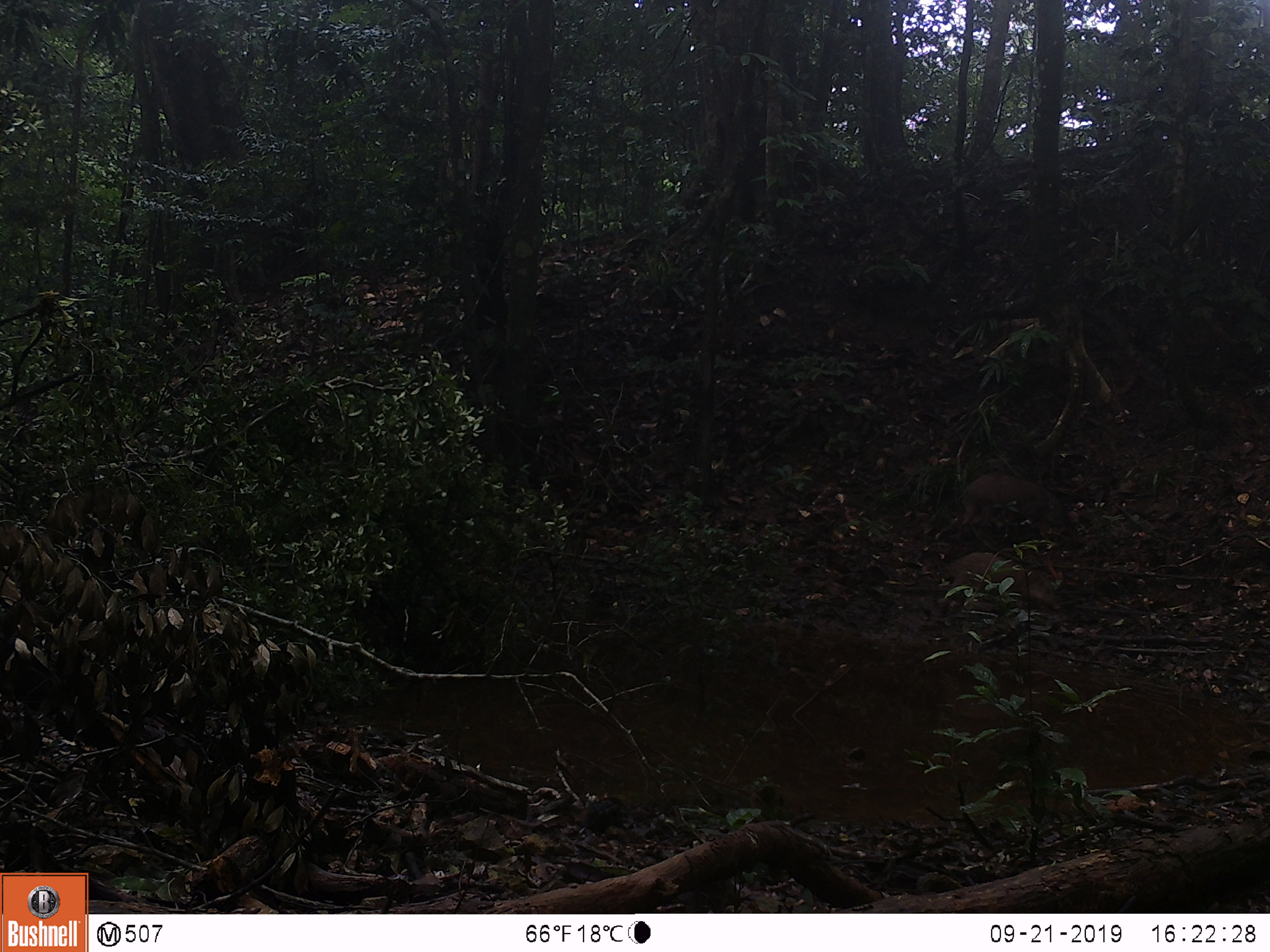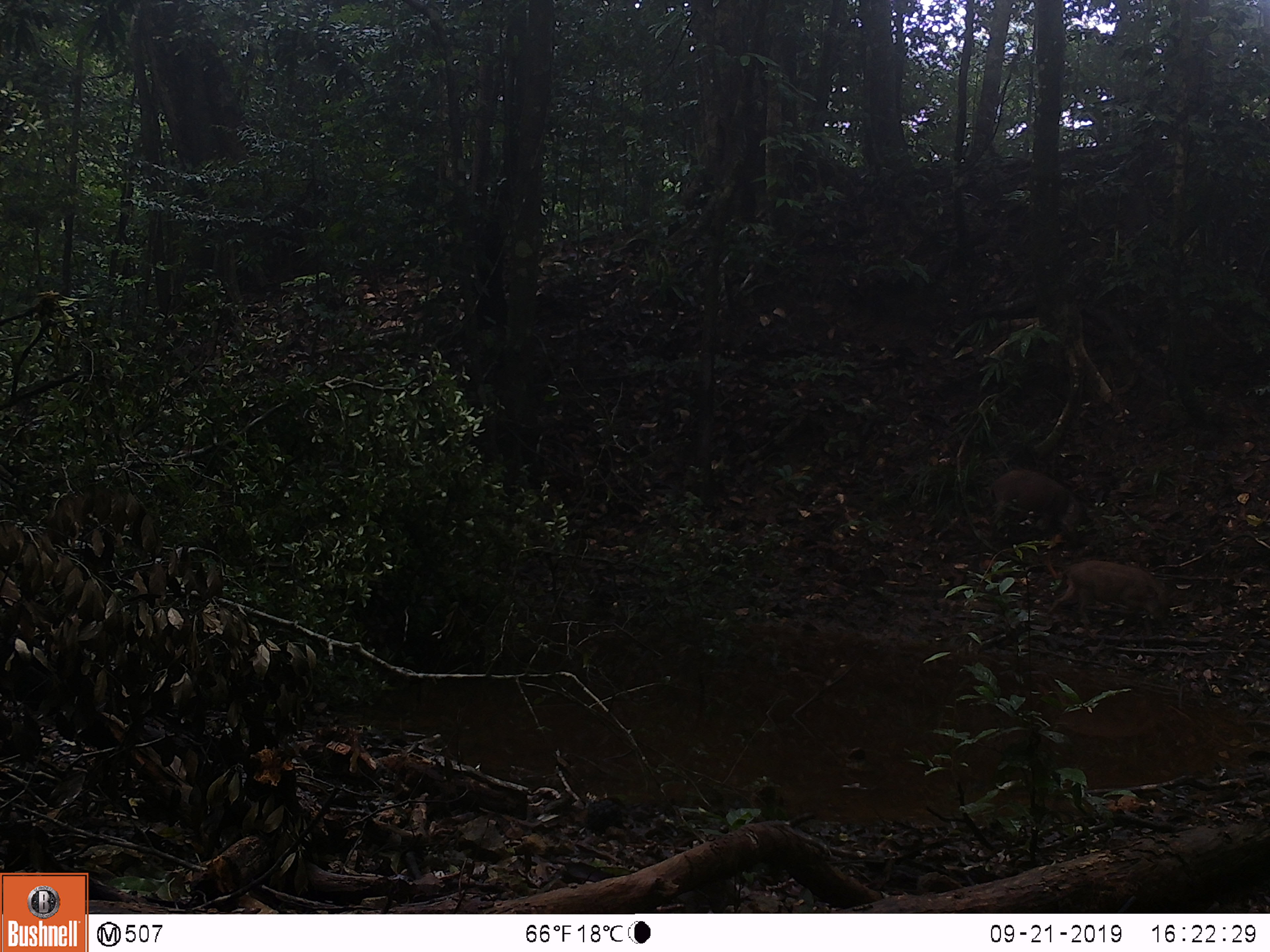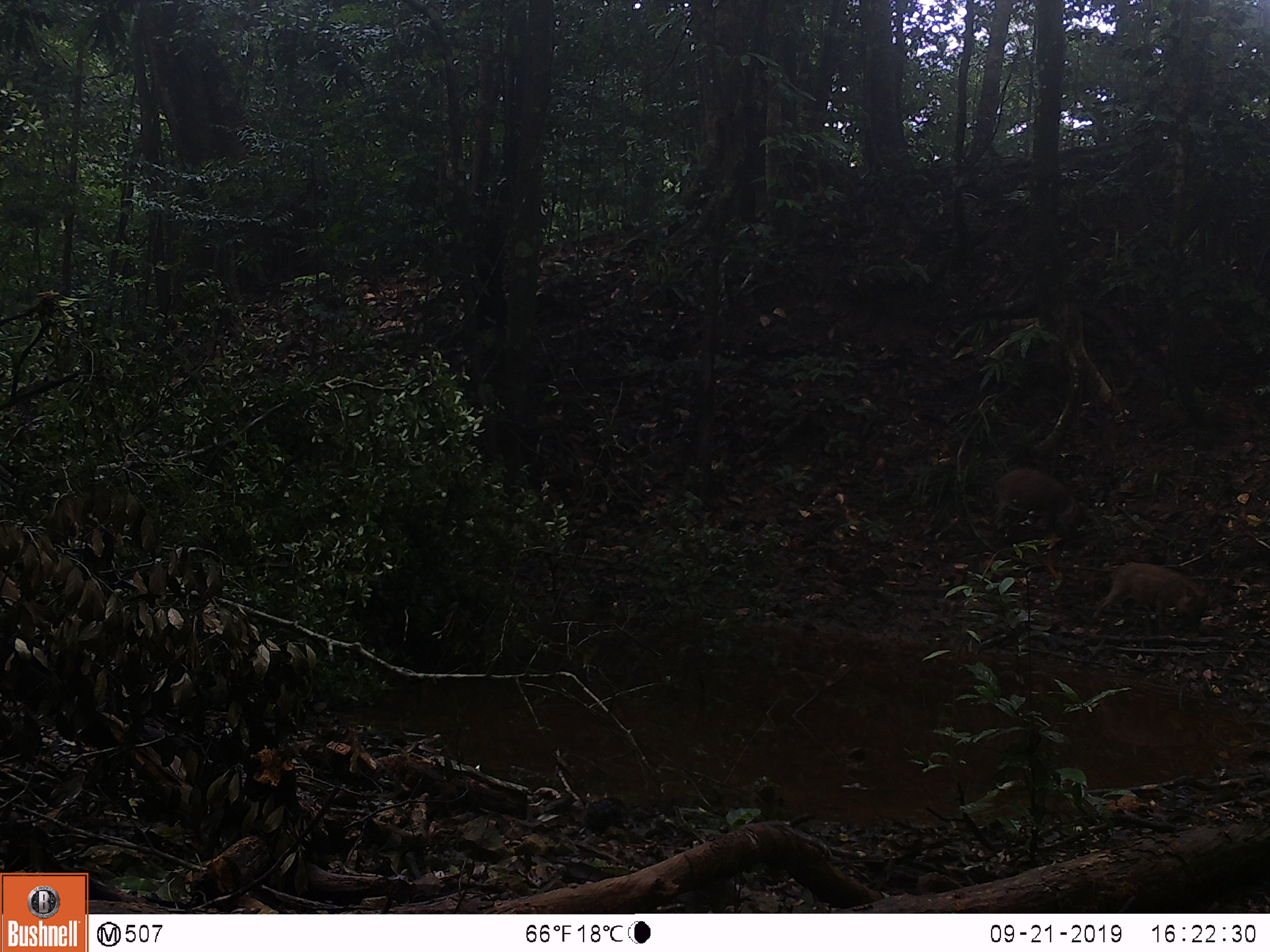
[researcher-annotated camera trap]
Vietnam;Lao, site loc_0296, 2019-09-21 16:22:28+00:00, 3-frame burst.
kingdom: Animalia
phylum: Chordata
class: Mammalia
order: Artiodactyla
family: Suidae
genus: Sus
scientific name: Sus scrofa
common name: eurasian wild pig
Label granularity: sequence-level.